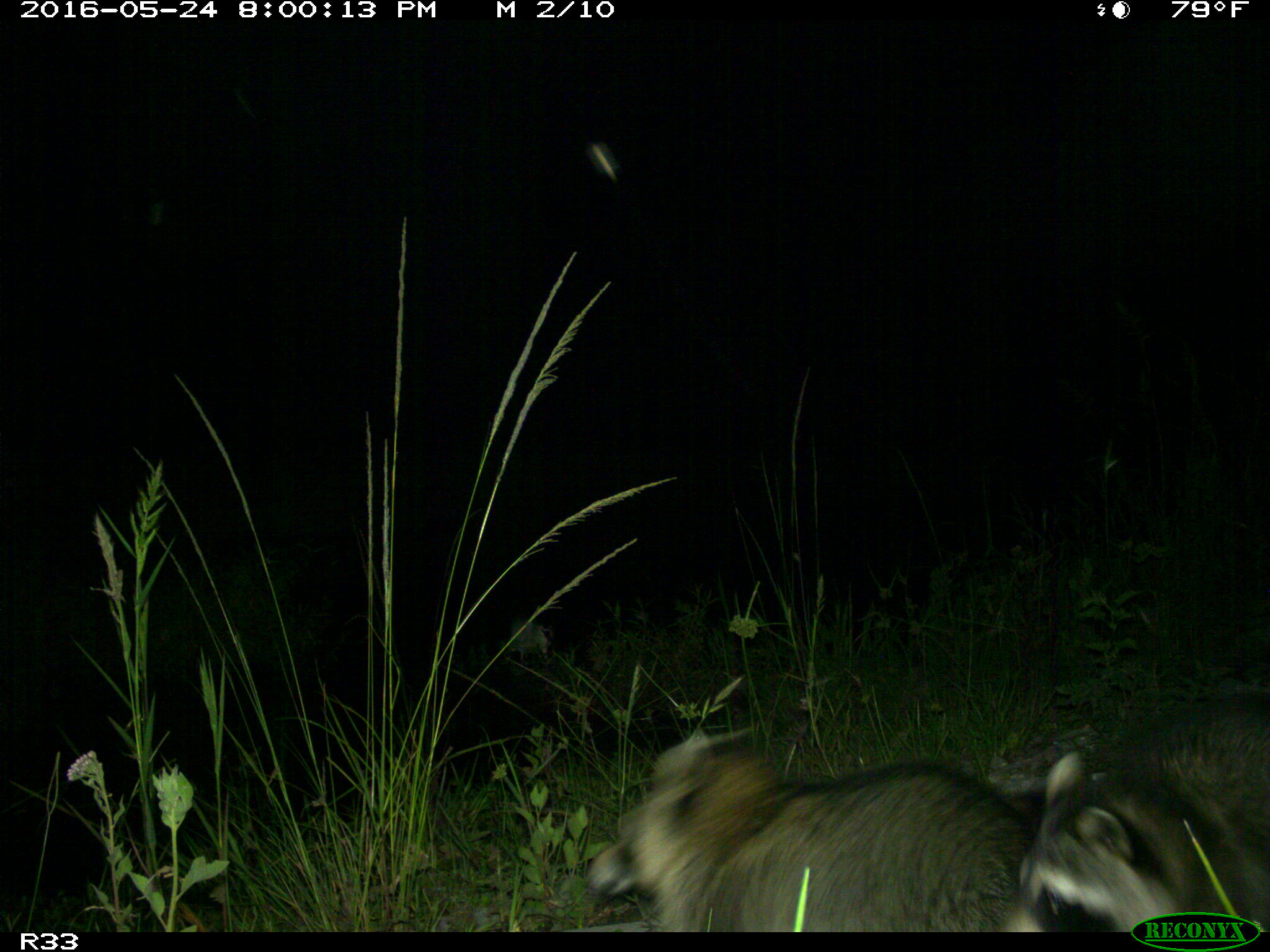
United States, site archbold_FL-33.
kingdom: Animalia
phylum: Chordata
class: Mammalia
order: Carnivora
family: Procyonidae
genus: Procyon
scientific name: Procyon lotor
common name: common raccoon